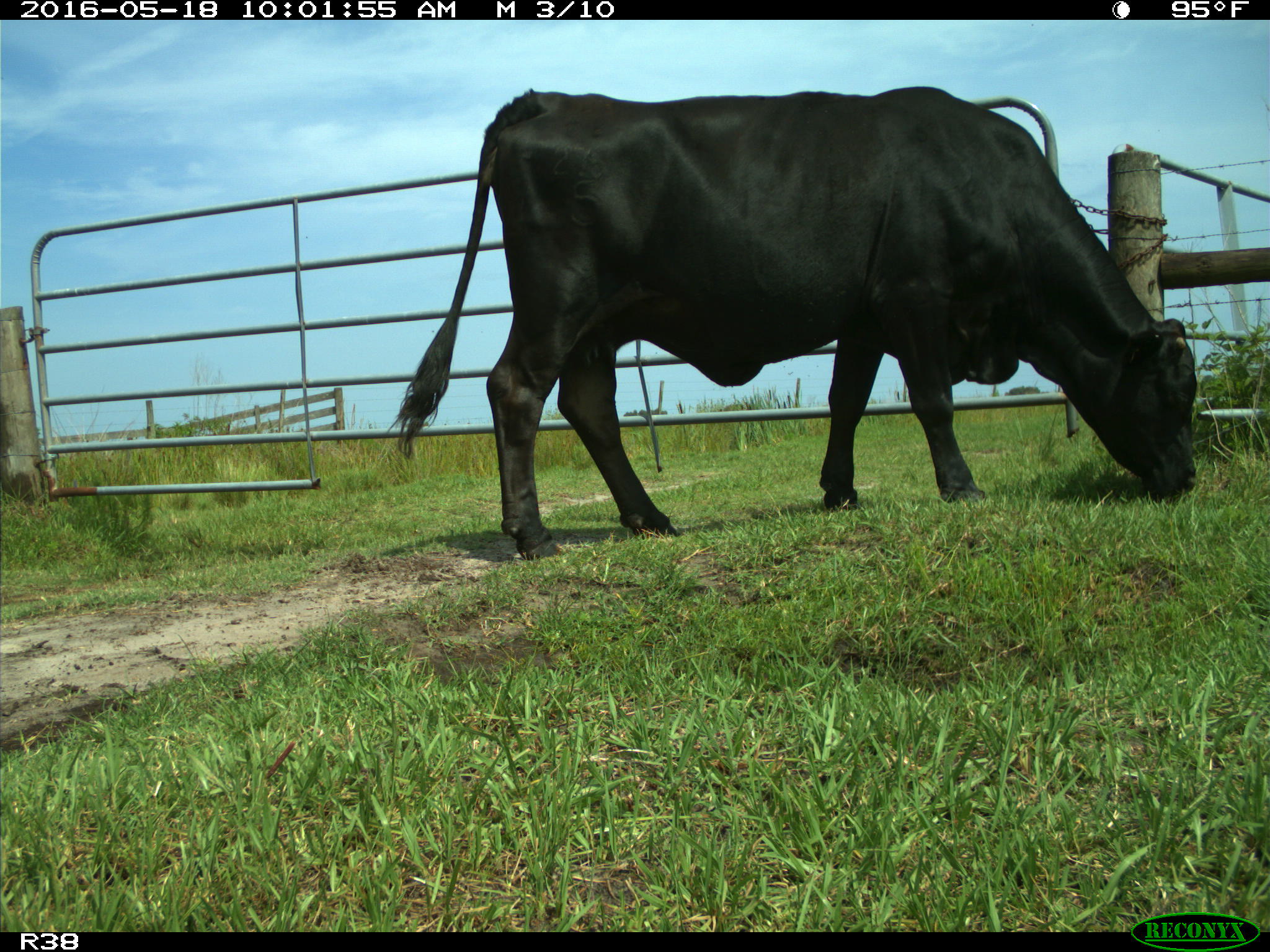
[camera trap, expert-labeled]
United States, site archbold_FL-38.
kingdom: Animalia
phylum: Chordata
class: Mammalia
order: Artiodactyla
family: Bovidae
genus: Bos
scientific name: Bos taurus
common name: domestic cow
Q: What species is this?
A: Bos taurus (domestic cow).